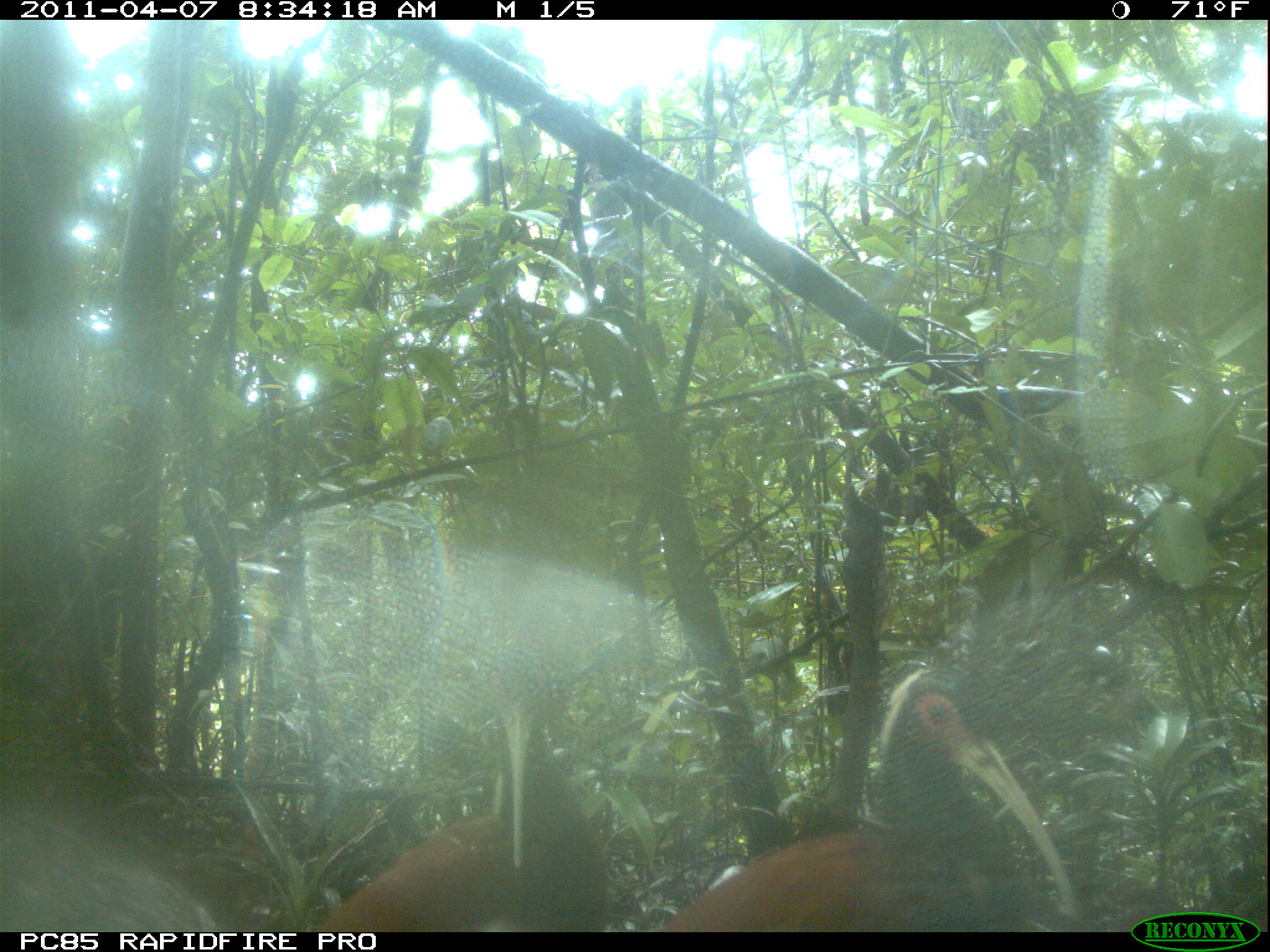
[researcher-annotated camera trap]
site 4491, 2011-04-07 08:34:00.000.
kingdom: Animalia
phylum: Chordata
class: Aves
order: Pelecaniformes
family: Threskiornithidae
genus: Lophotibis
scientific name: Lophotibis cristata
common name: madagascan ibis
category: lophotibis cristataa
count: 2